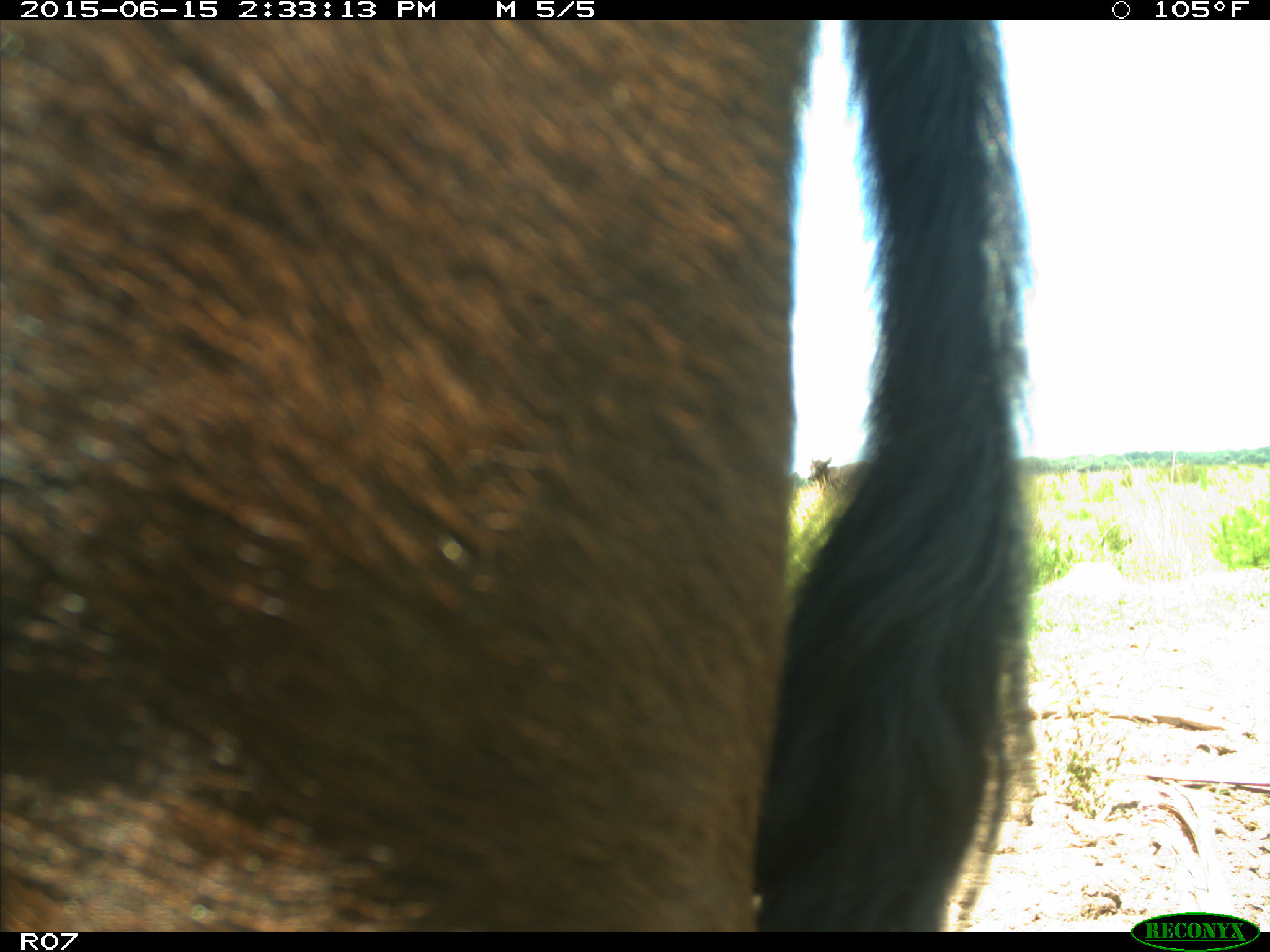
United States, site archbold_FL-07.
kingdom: Animalia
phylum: Chordata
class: Mammalia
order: Artiodactyla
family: Bovidae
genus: Bos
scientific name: Bos taurus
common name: domestic cow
Bos taurus (domestic cow).